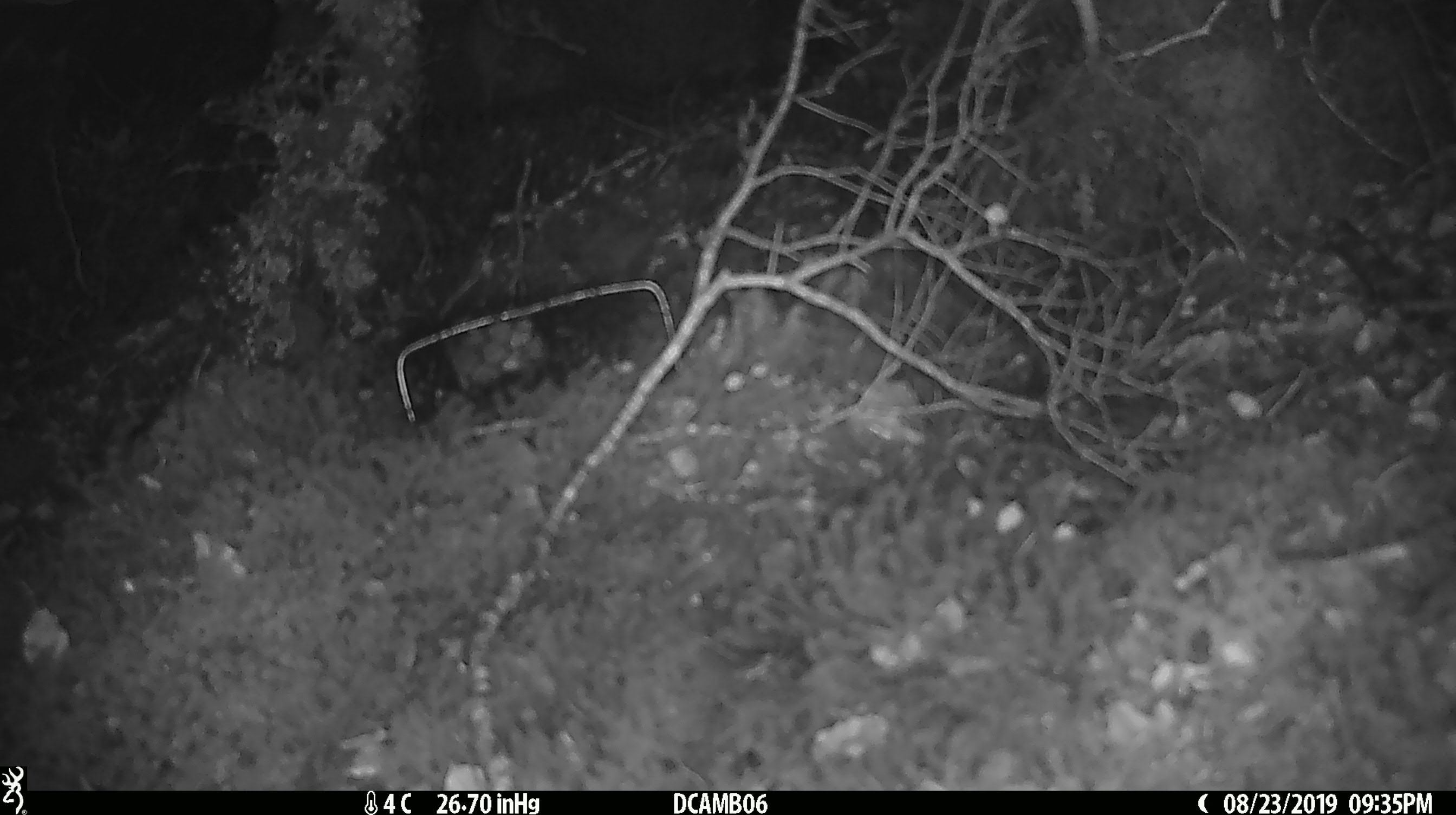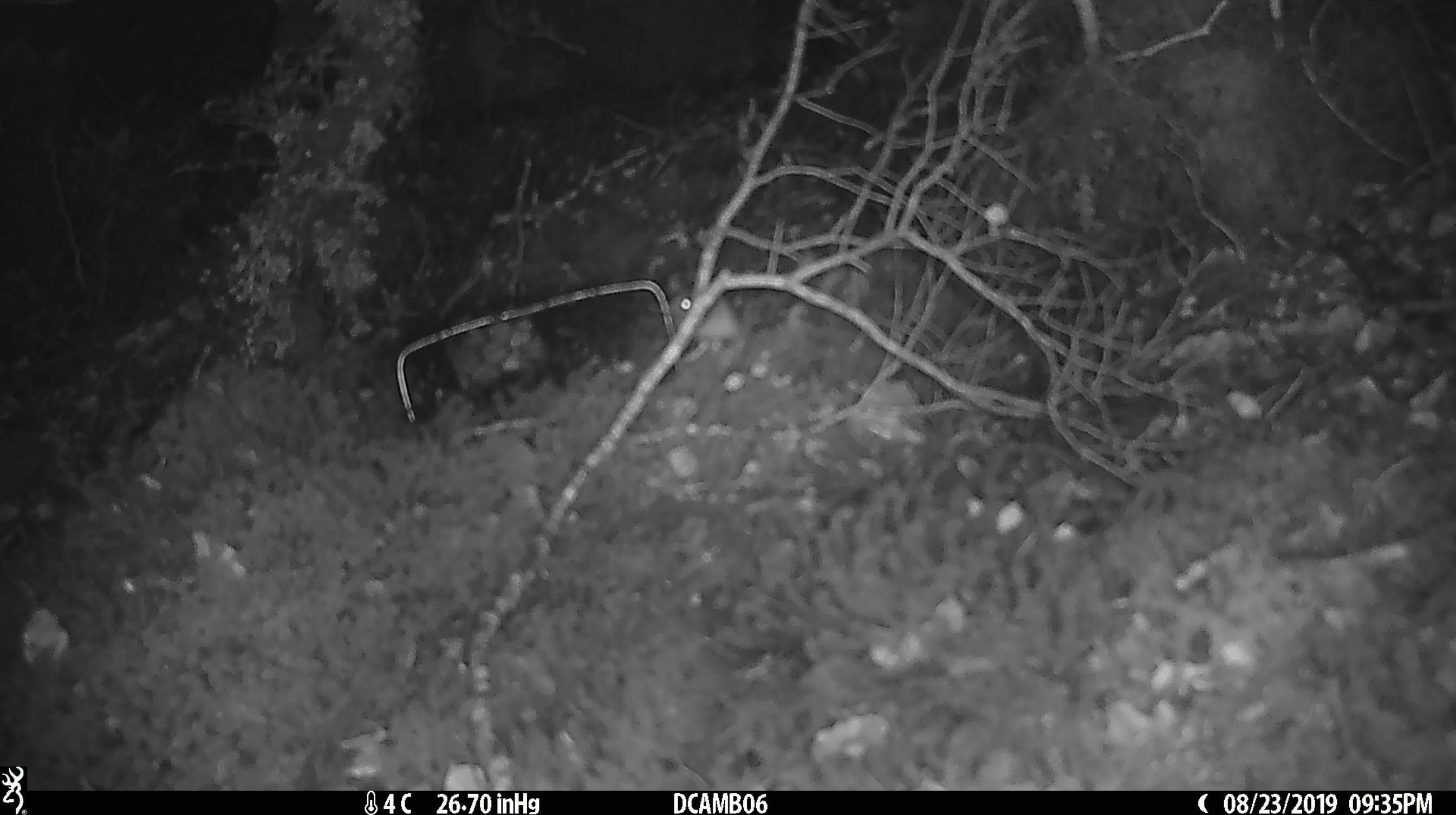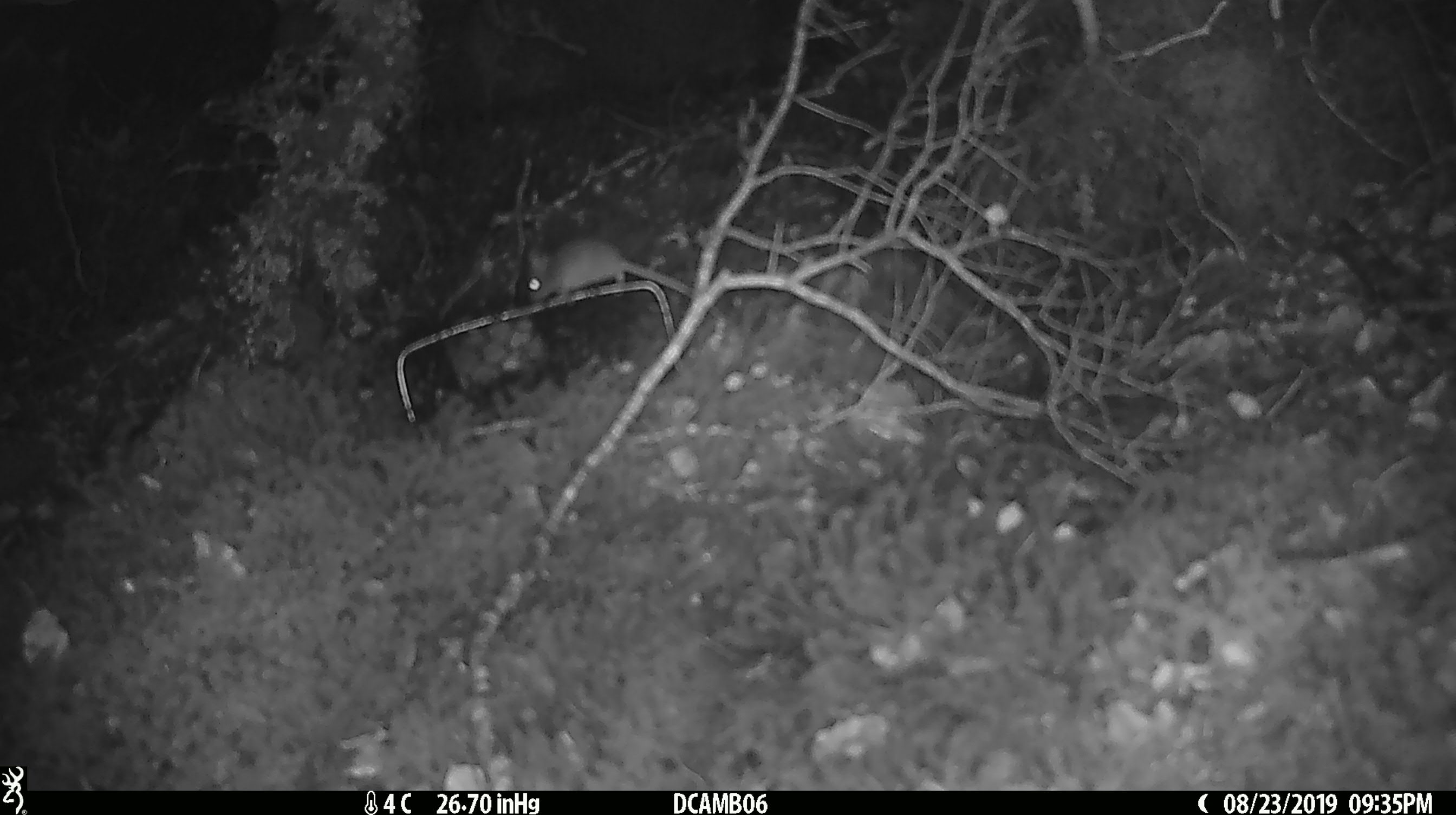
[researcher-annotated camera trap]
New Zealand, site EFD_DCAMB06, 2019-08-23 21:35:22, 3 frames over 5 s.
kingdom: Animalia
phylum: Chordata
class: Mammalia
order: Rodentia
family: Muridae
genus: Mus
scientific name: Mus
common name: mouse